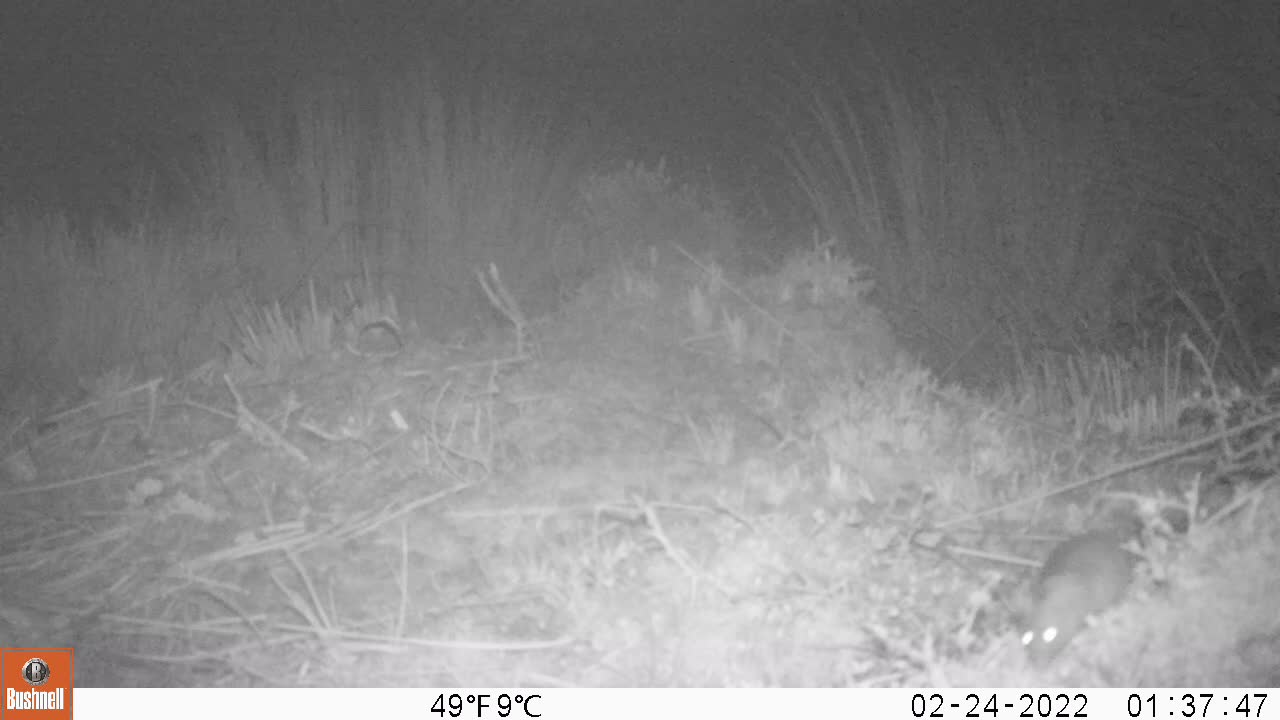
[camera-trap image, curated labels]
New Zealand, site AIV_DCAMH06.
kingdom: Animalia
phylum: Chordata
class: Mammalia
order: Rodentia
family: Muridae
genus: Mus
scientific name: Mus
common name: mouse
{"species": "mouse (Mus)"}